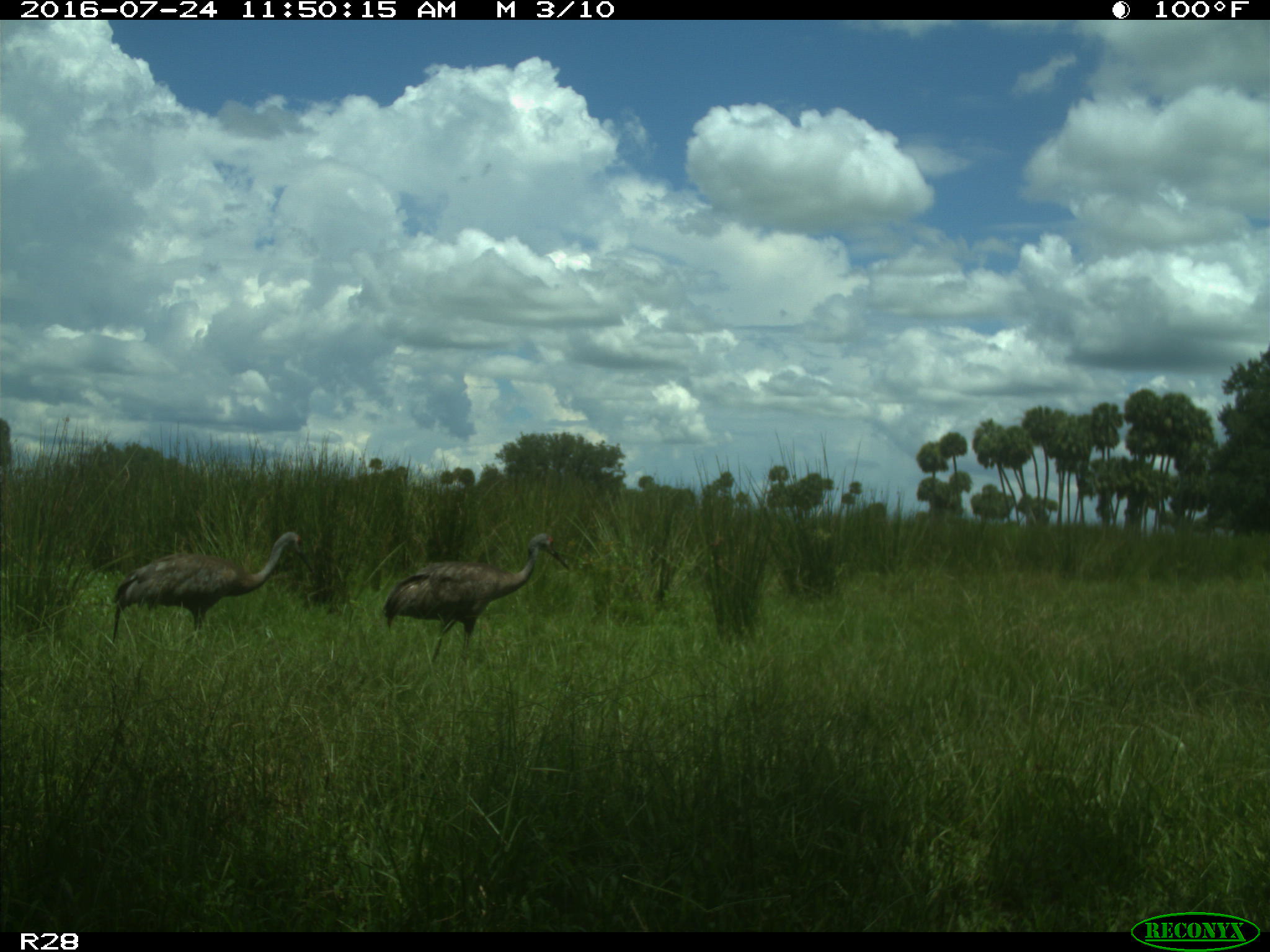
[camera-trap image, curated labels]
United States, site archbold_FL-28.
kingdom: Animalia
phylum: Chordata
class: Aves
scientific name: Aves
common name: birds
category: unidentified bird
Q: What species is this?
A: Unidentified bird (birds) (Aves).